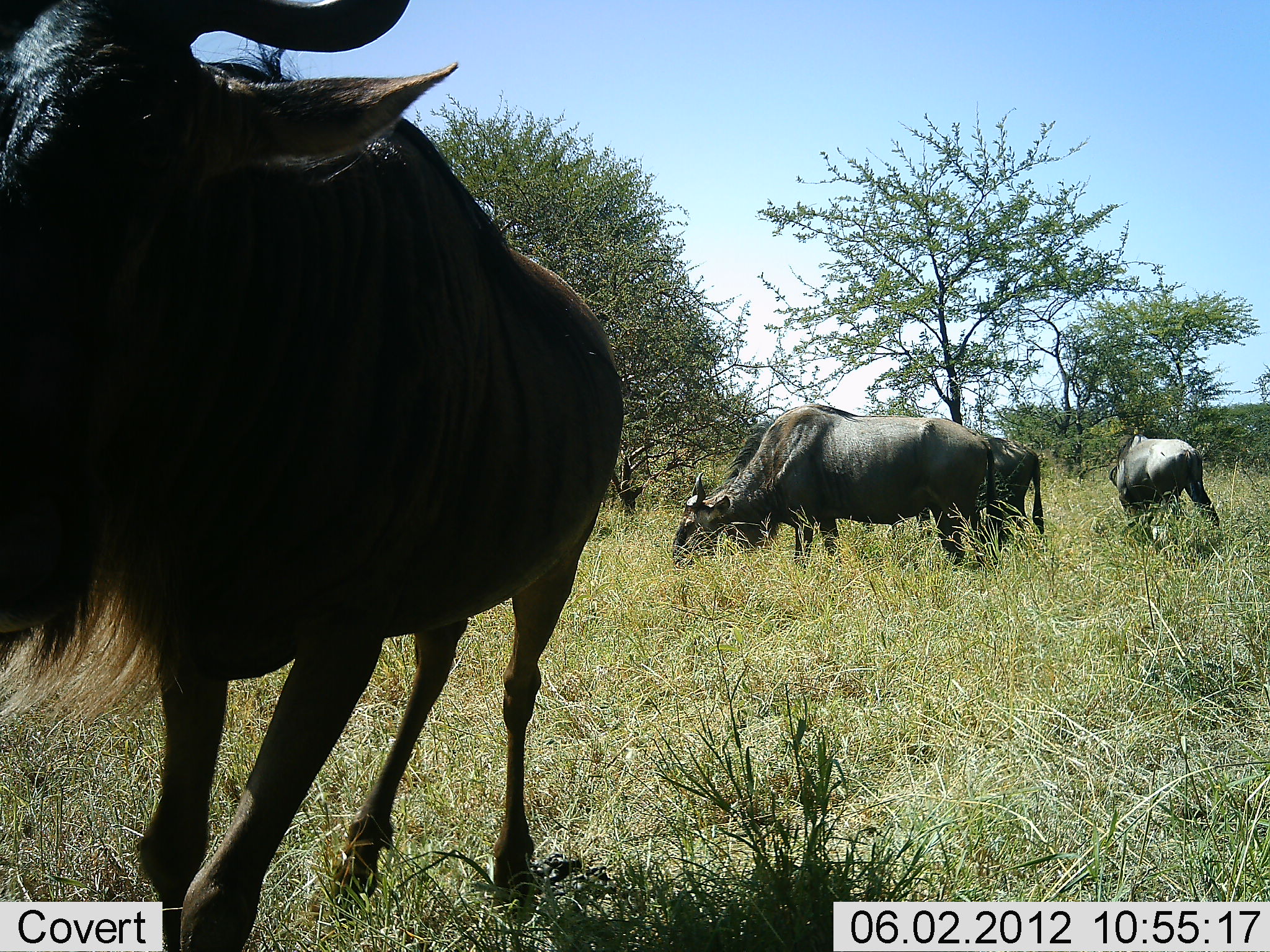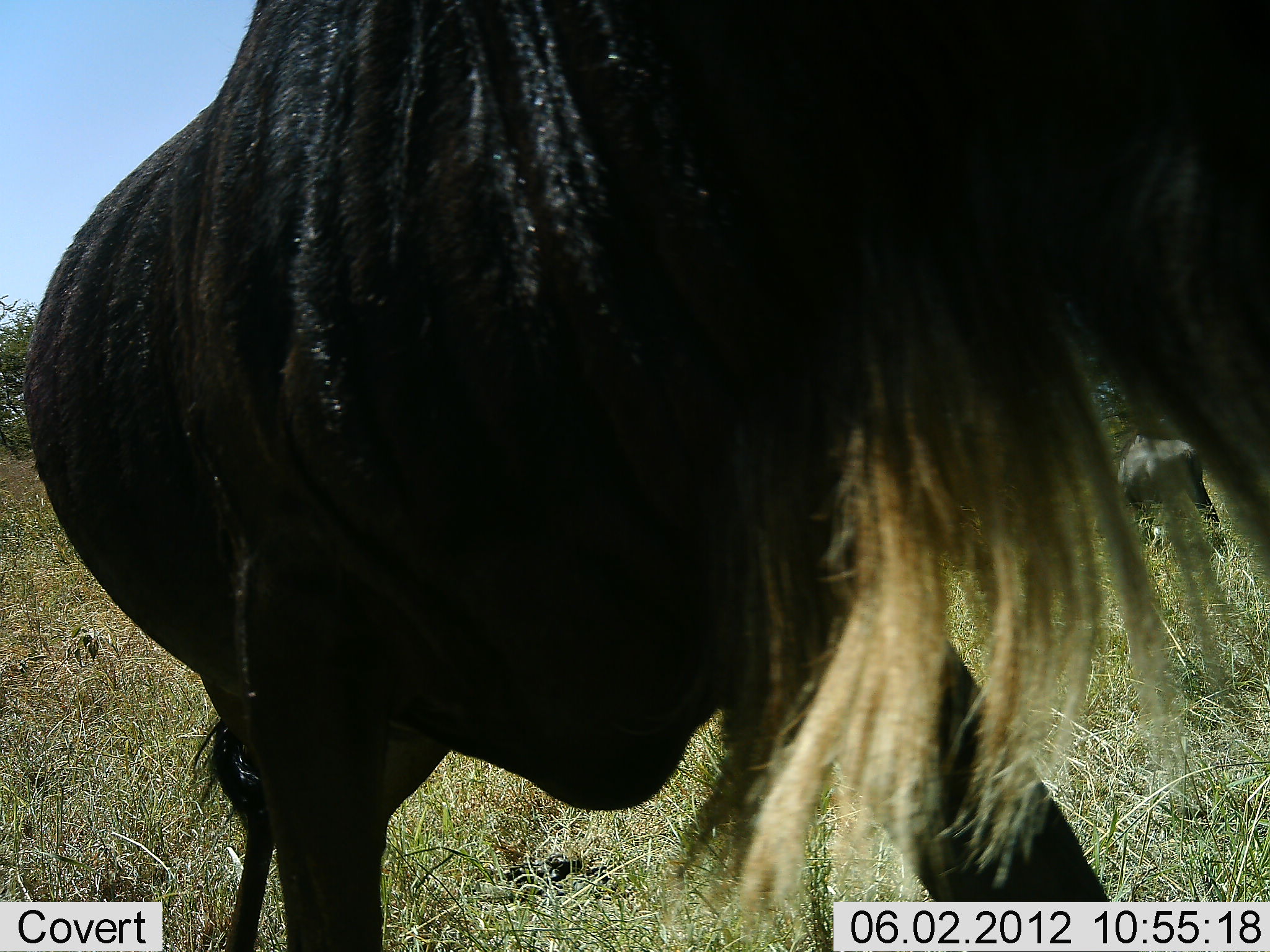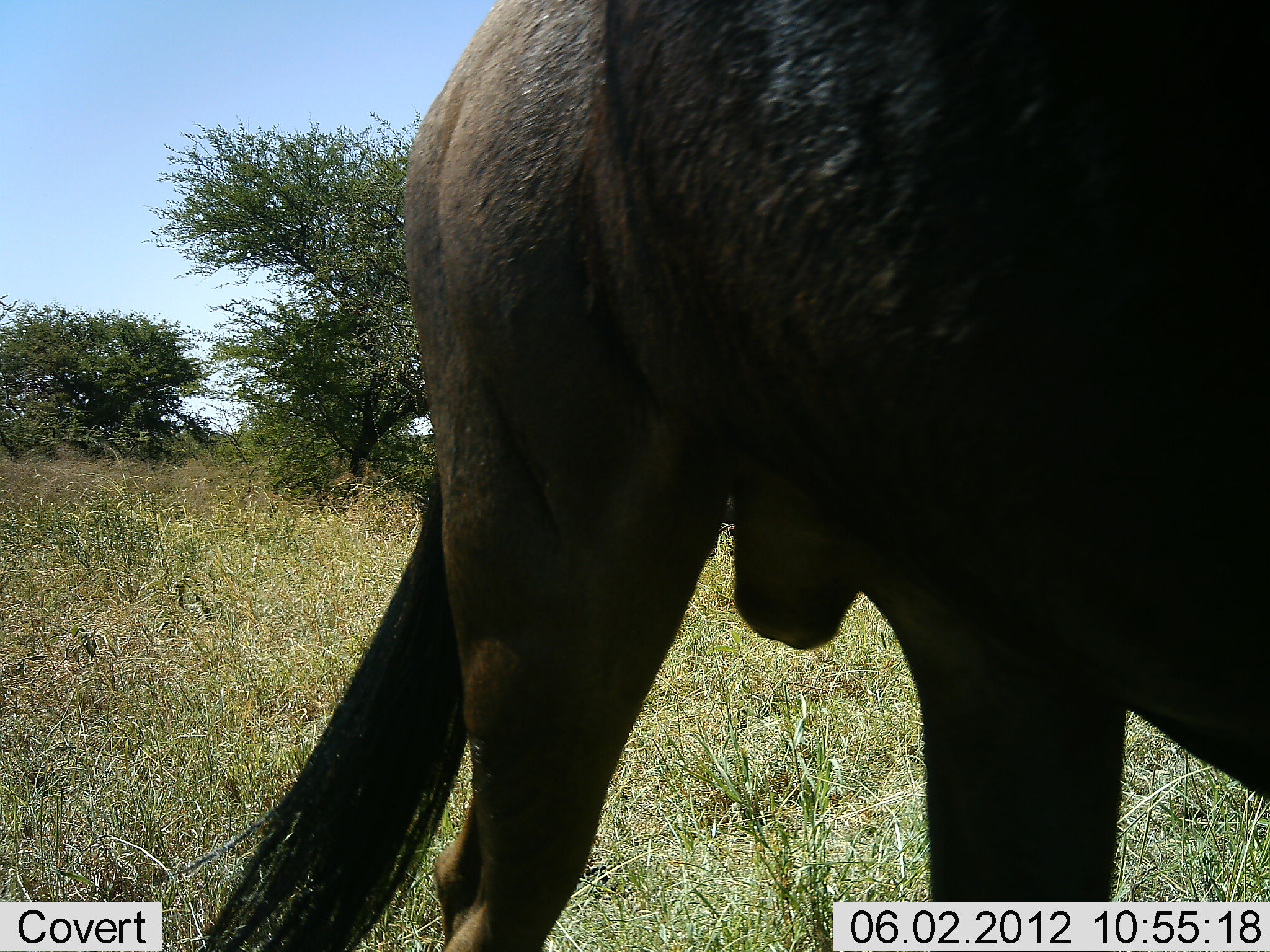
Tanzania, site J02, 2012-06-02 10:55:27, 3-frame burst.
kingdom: Animalia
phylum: Chordata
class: Mammalia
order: Artiodactyla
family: Bovidae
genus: Connochaetes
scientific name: Connochaetes taurinus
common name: blue wildebeest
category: wildebeest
Wildebeest (blue wildebeest) (Connochaetes taurinus), count 4. Behavior (volunteer vote fractions): standing 20%, resting 0%, moving 90%, interacting 0%. Young present (vote fraction): 0%. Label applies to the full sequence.